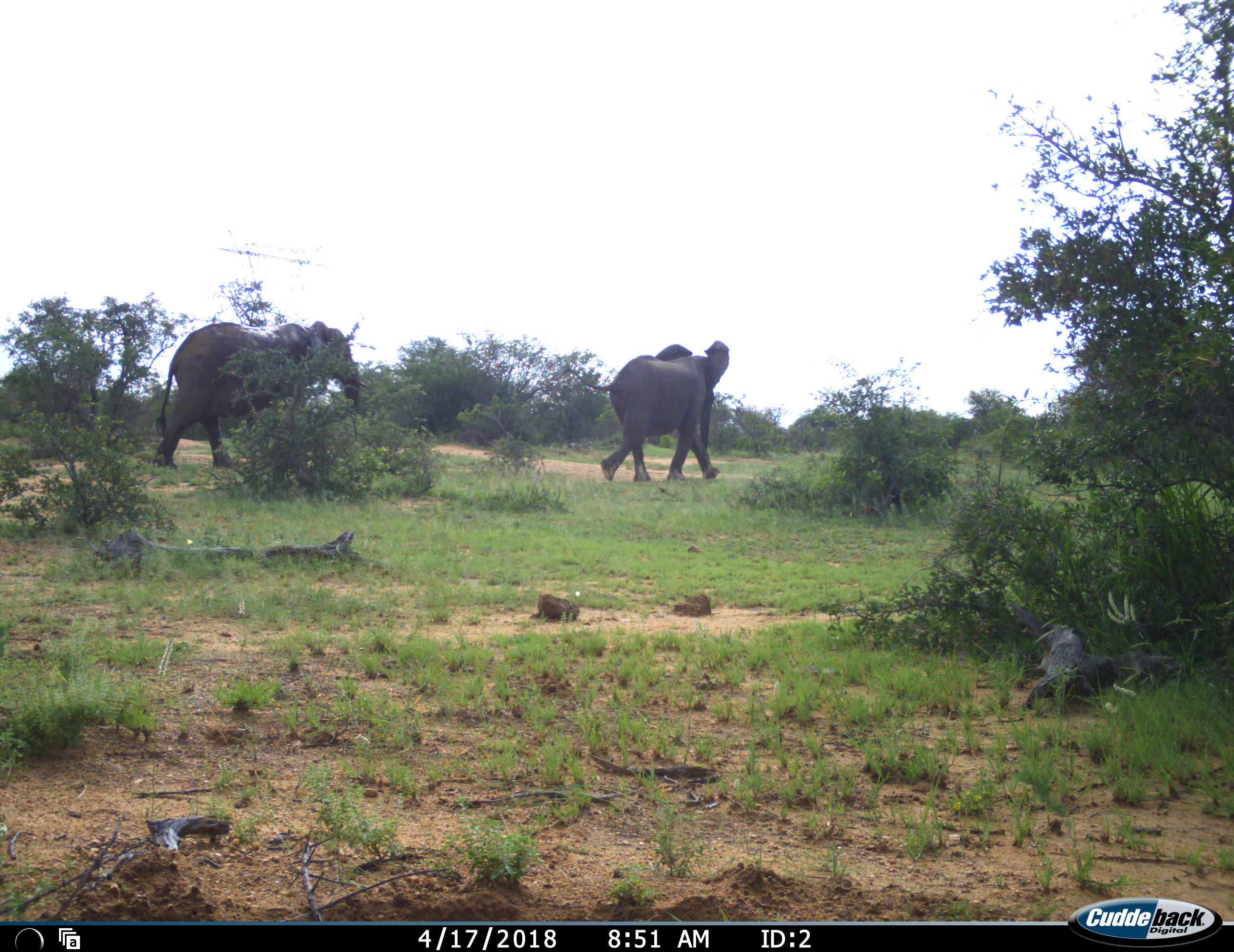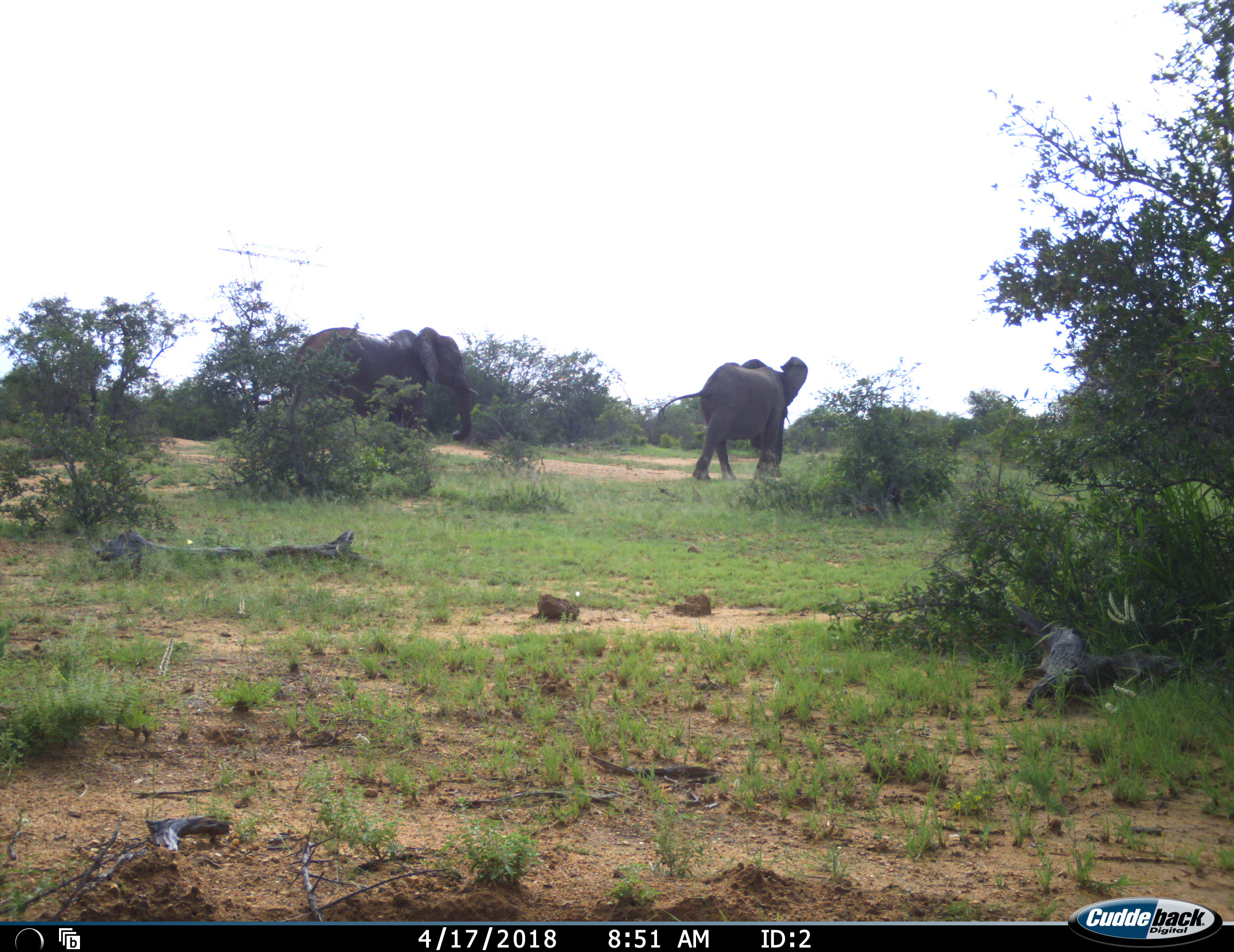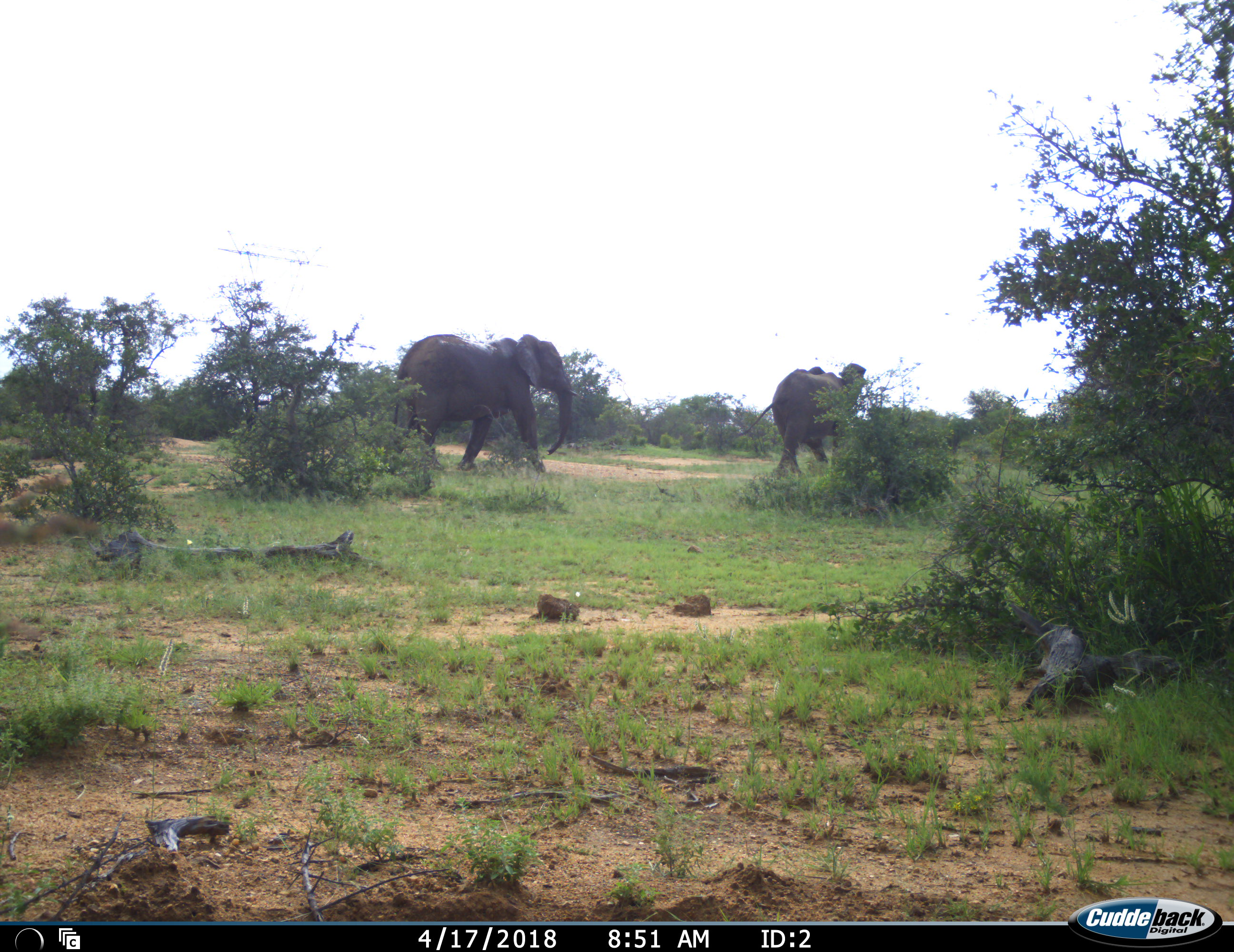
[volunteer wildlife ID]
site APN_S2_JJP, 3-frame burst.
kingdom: Animalia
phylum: Chordata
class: Mammalia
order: Proboscidea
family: Elephantidae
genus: Loxodonta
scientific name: Loxodonta africana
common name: african bush elephant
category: elephant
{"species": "elephant (african bush elephant) (Loxodonta africana)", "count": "2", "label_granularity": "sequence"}